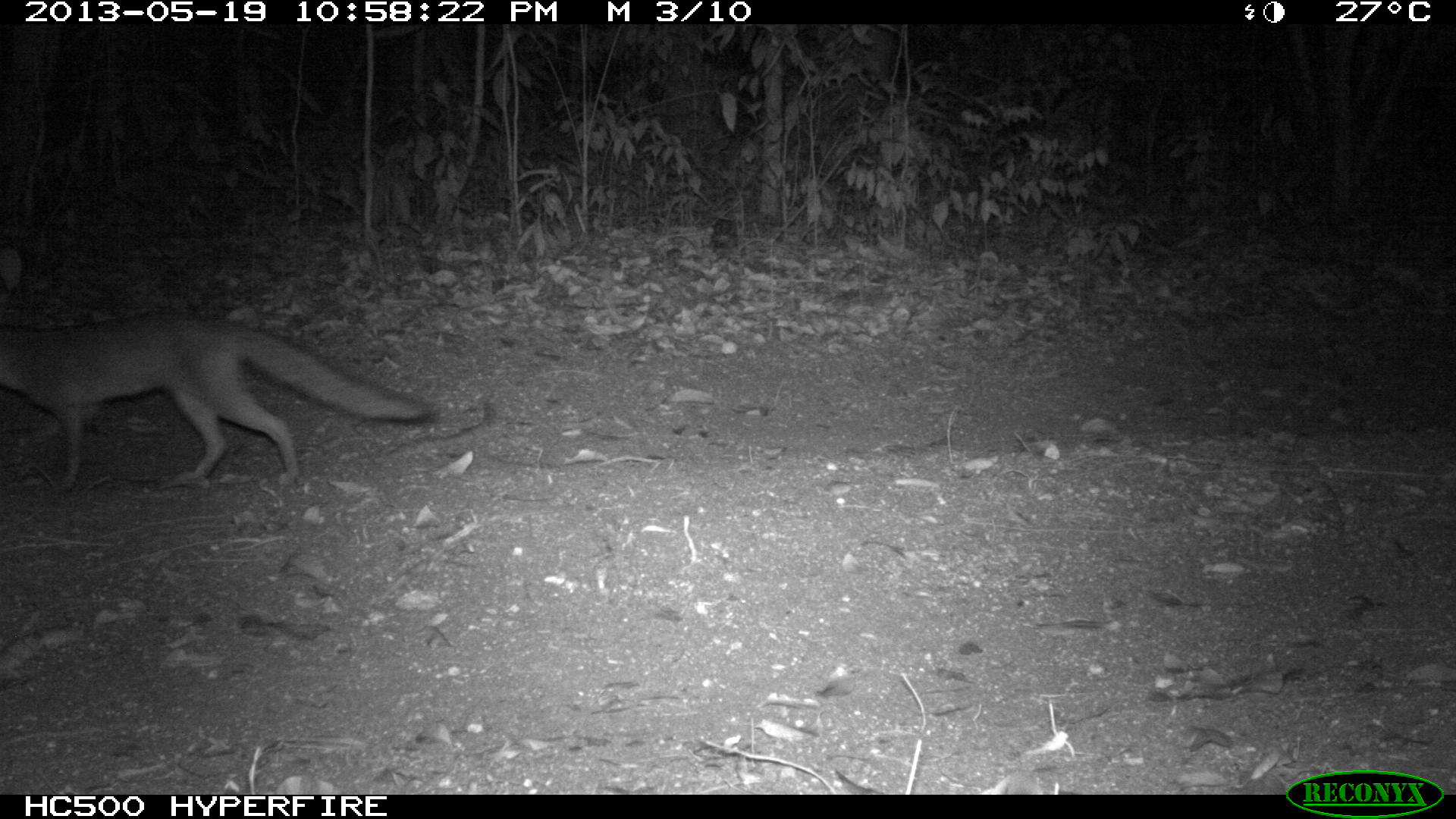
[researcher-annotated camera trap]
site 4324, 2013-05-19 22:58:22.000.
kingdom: Animalia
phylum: Chordata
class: Mammalia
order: Carnivora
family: Canidae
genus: Urocyon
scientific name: Urocyon cinereoargenteus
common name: gray fox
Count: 1.